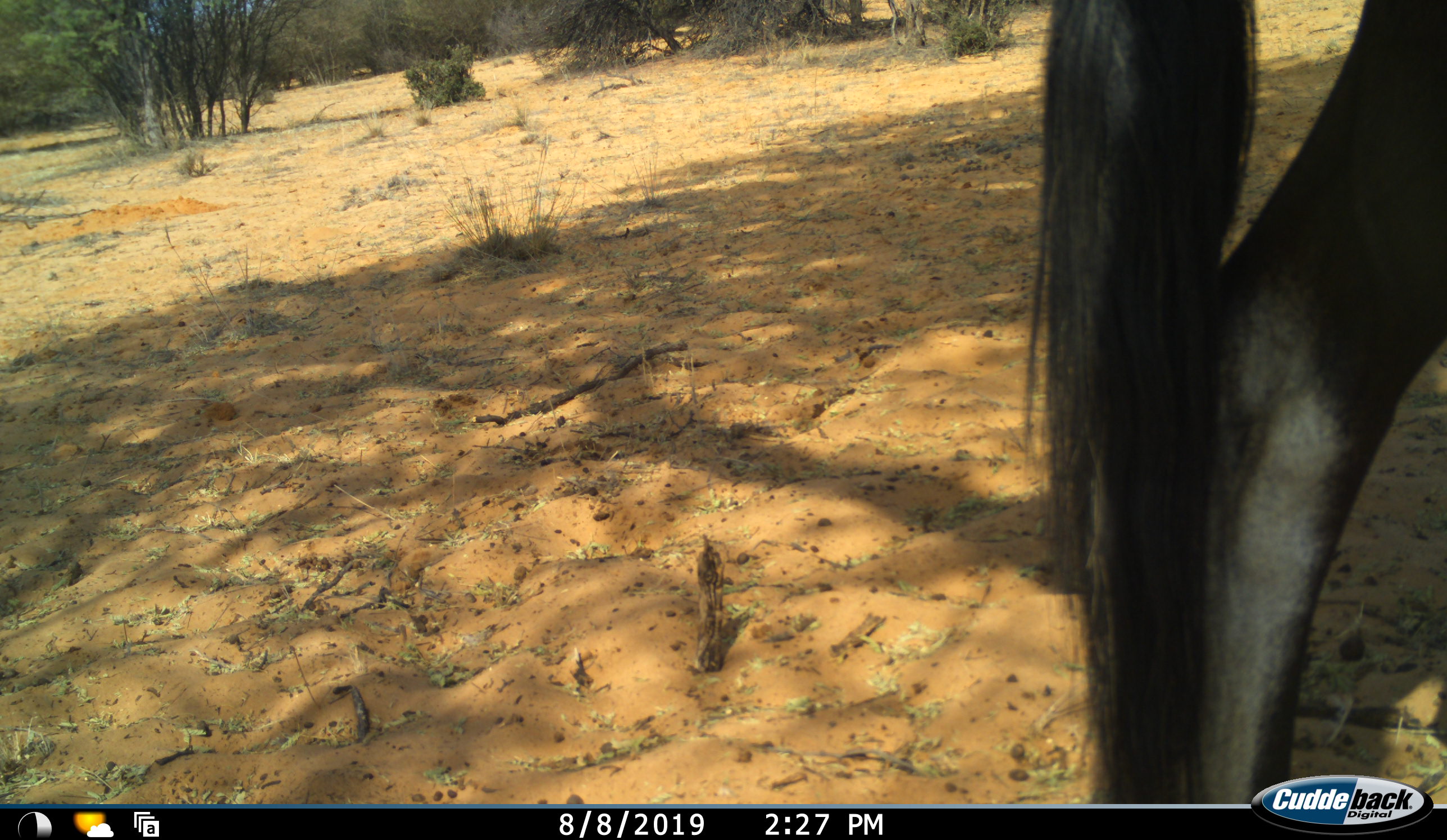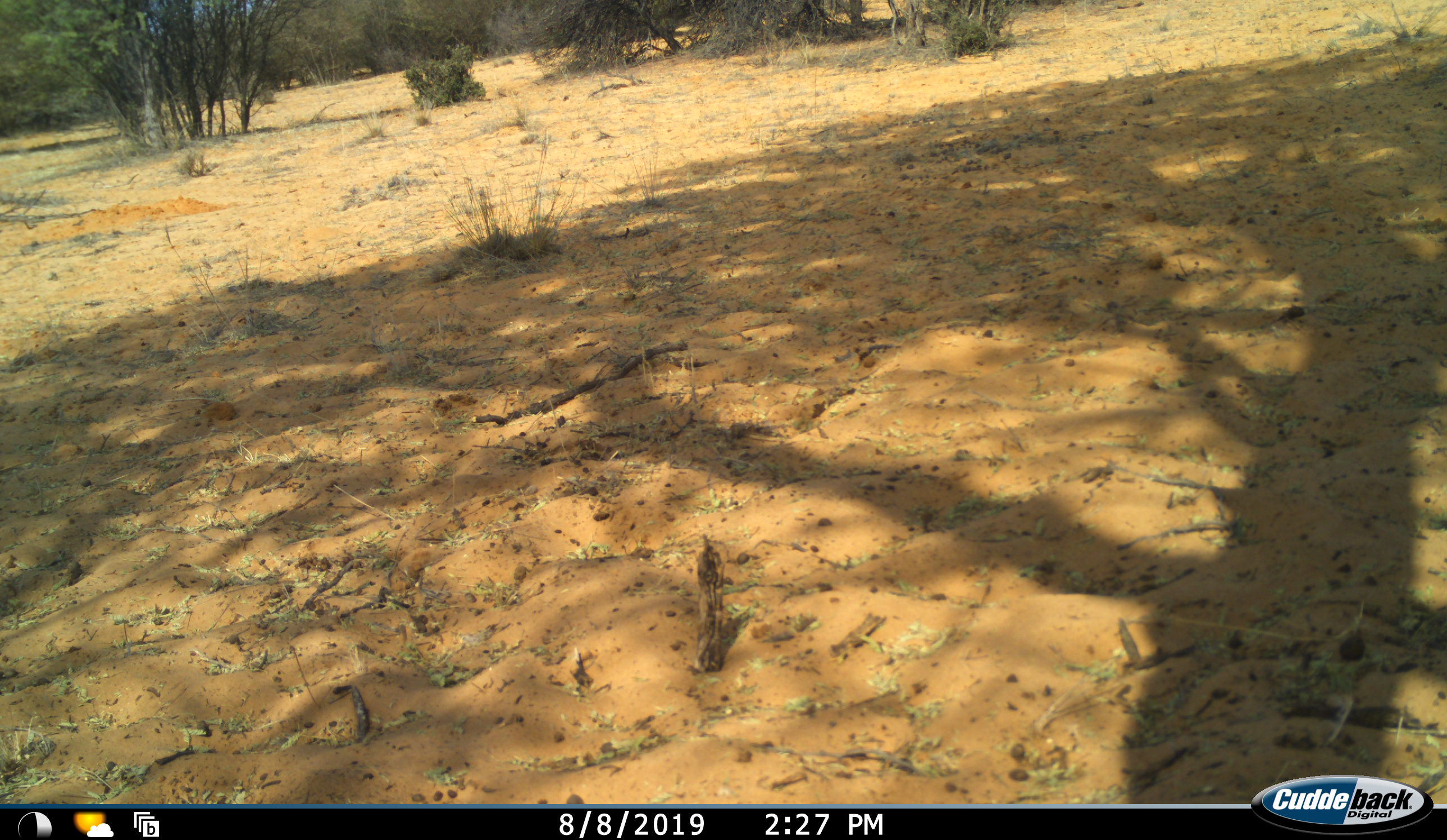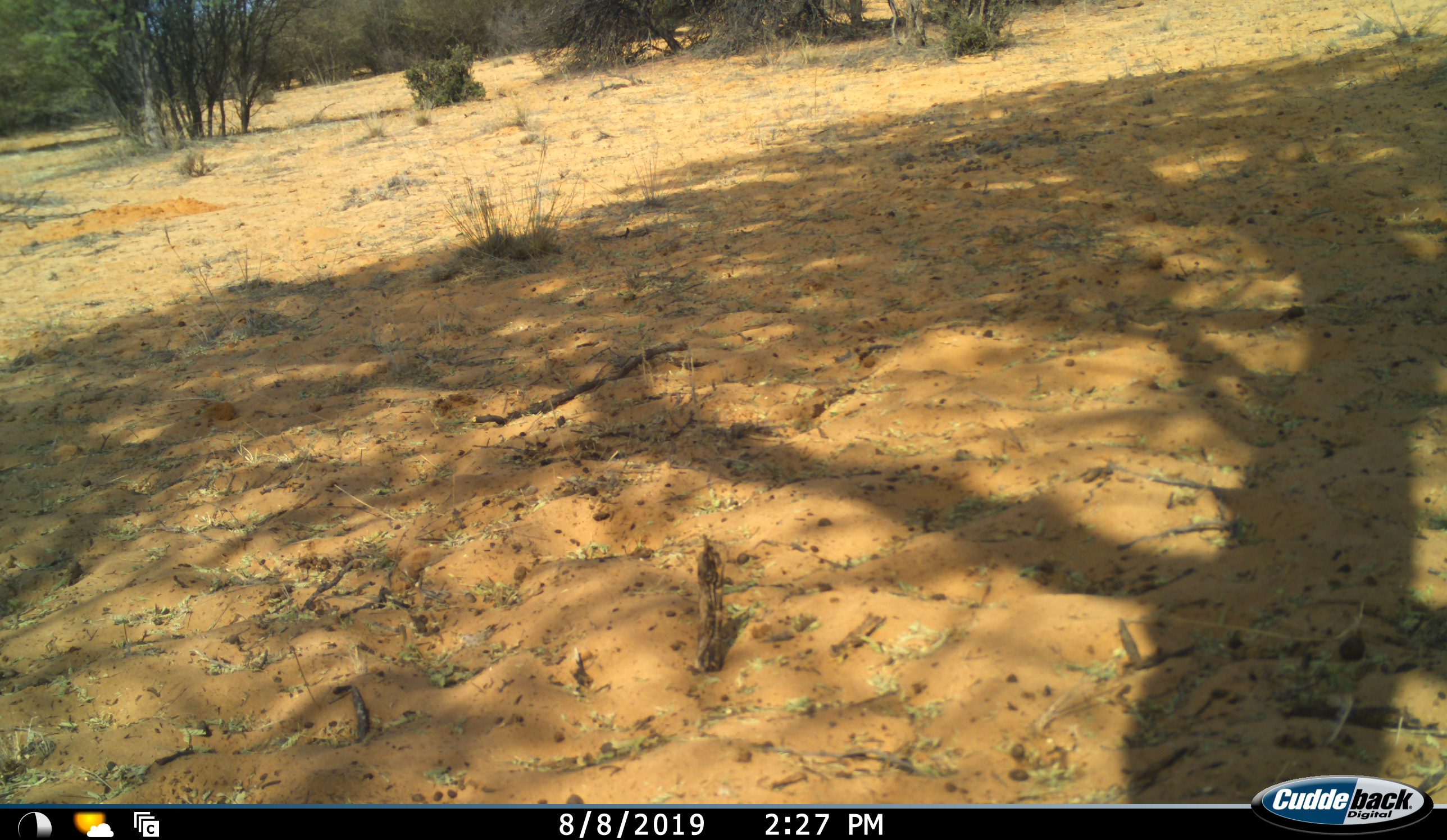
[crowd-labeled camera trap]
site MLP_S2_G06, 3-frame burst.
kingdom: Animalia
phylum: Chordata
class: Mammalia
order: Artiodactyla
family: Bovidae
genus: Connochaetes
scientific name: Connochaetes taurinus taurinus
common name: blue wildebeest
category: wildebeestblue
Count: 1.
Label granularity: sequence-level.